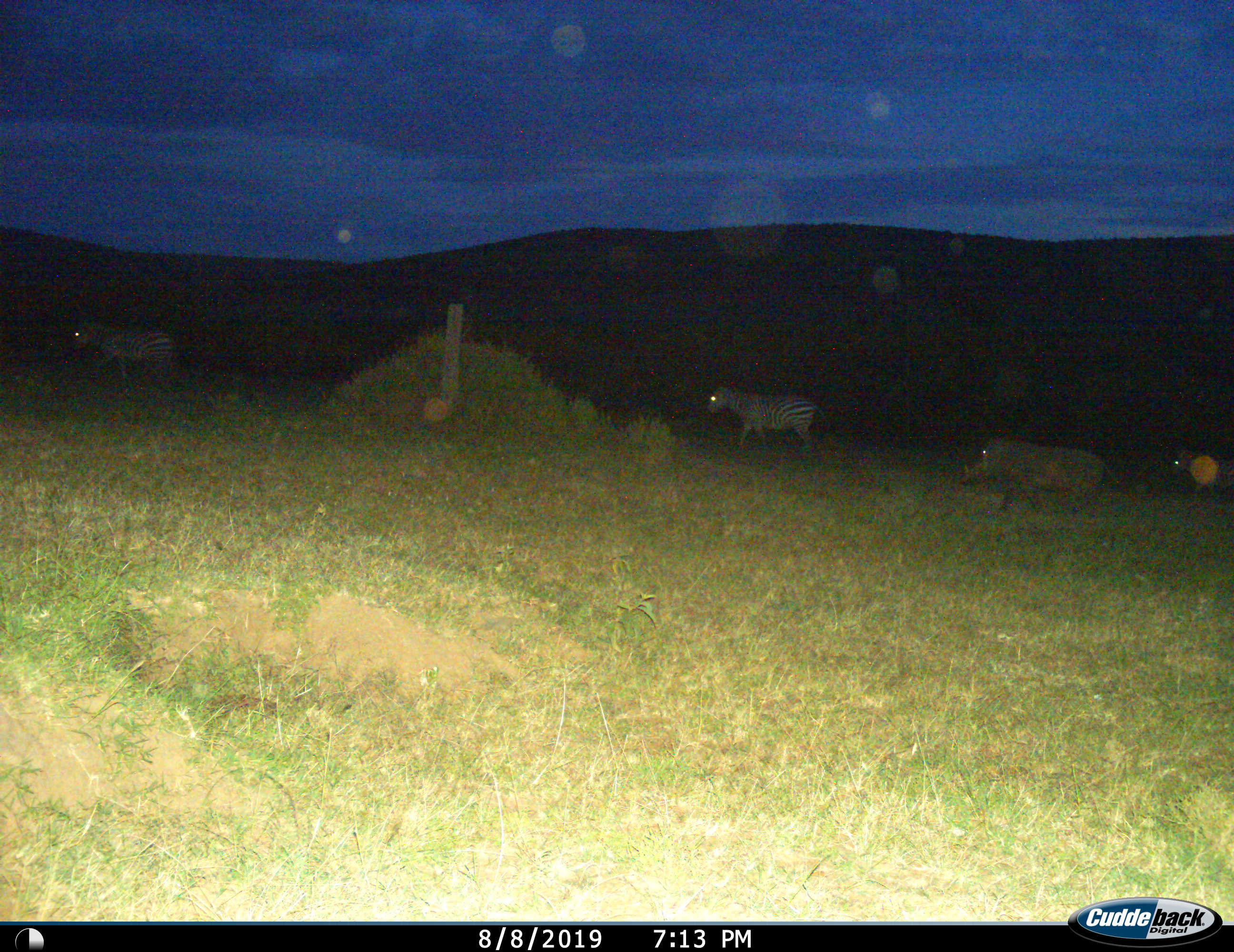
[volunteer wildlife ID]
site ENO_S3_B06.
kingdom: Animalia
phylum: Chordata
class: Mammalia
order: Artiodactyla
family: Suidae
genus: Phacochoerus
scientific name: Phacochoerus africanus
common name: warthog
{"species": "warthog (Phacochoerus africanus)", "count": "1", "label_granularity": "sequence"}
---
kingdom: Animalia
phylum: Chordata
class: Mammalia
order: Perissodactyla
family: Equidae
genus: Equus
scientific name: Equus quagga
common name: plains zebra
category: zebraplains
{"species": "zebraplains (plains zebra) (Equus quagga)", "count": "2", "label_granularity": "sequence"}